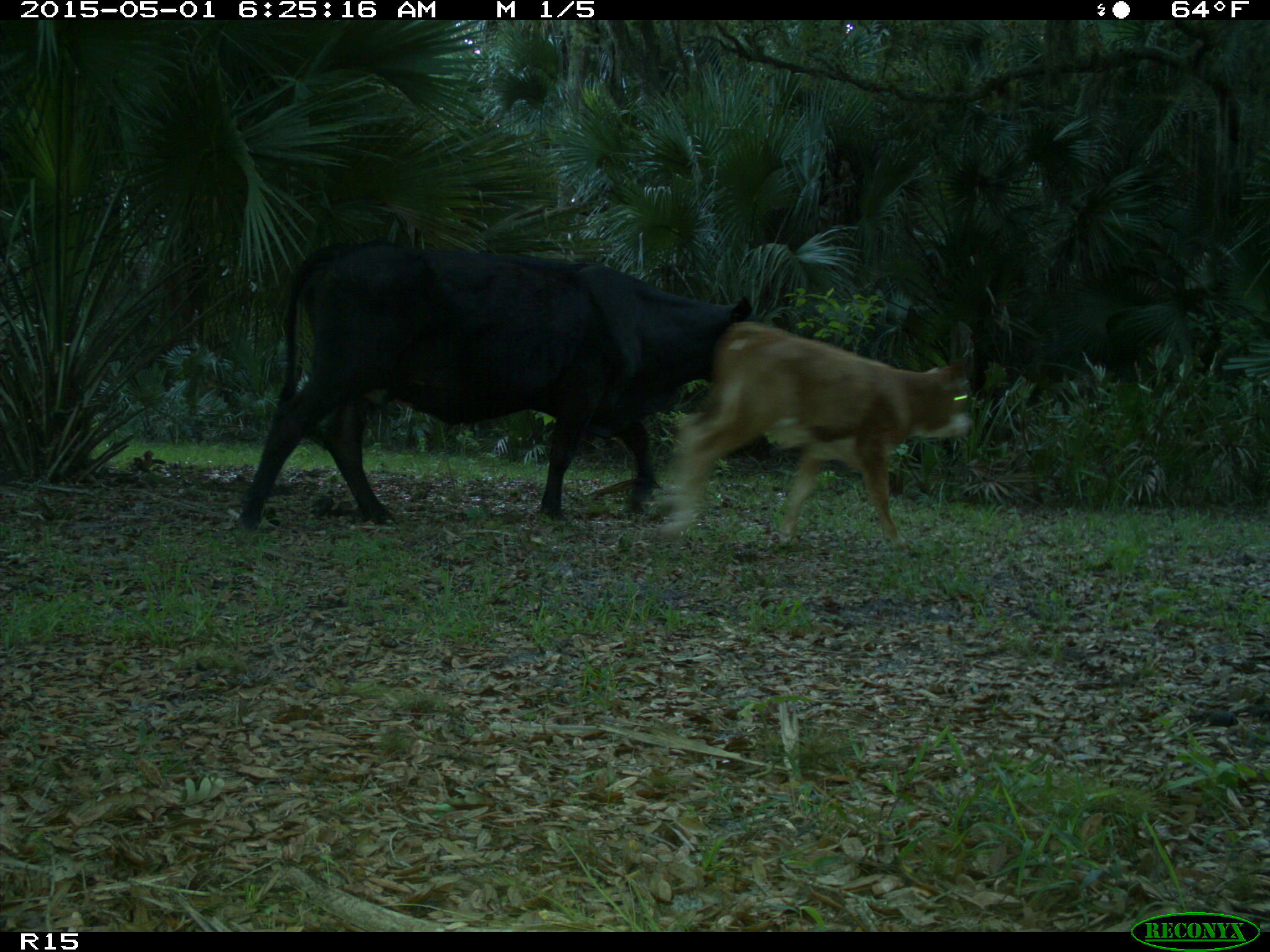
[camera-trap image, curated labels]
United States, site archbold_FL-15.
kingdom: Animalia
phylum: Chordata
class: Mammalia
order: Artiodactyla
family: Bovidae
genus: Bos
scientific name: Bos taurus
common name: domestic cow